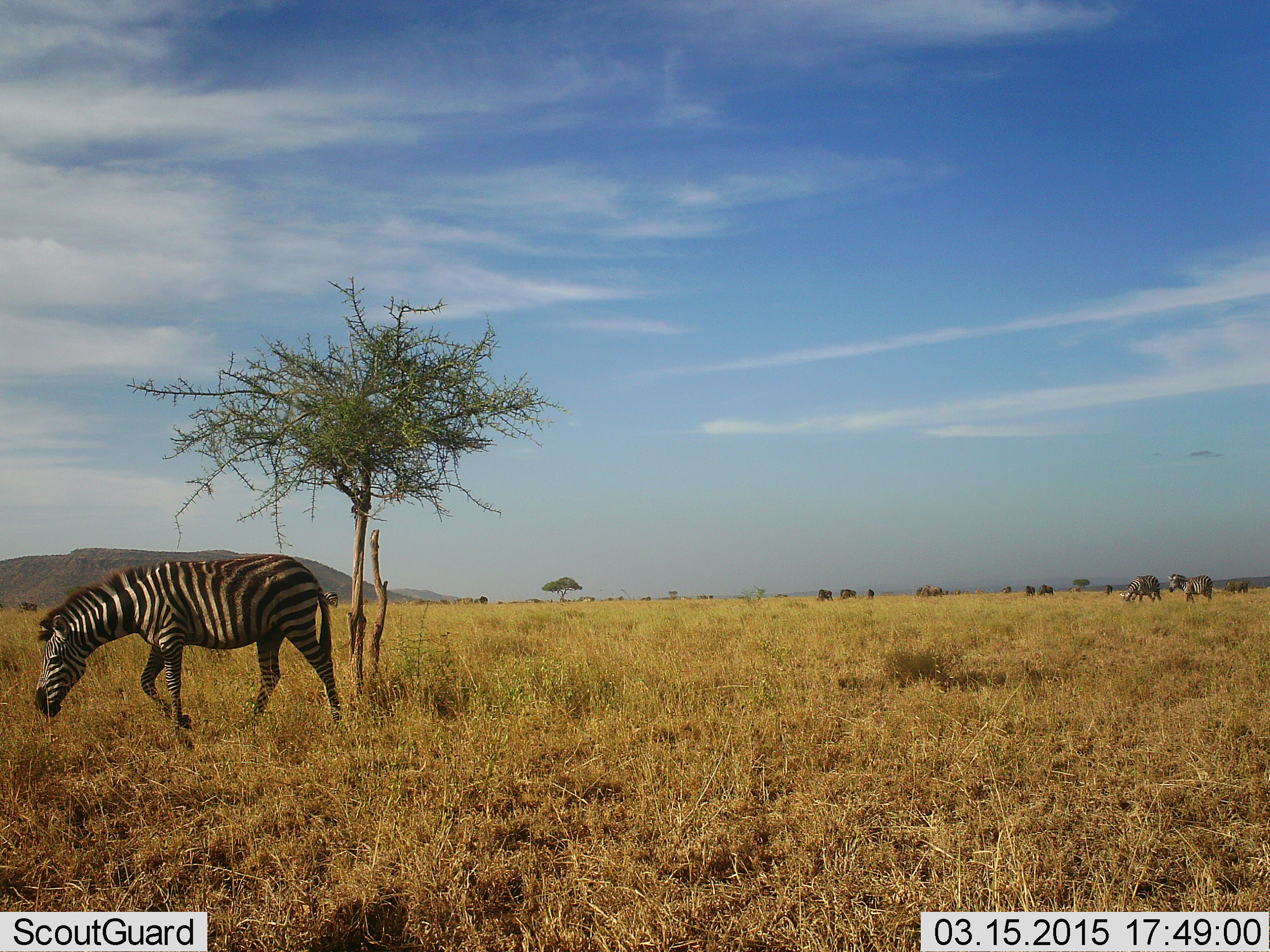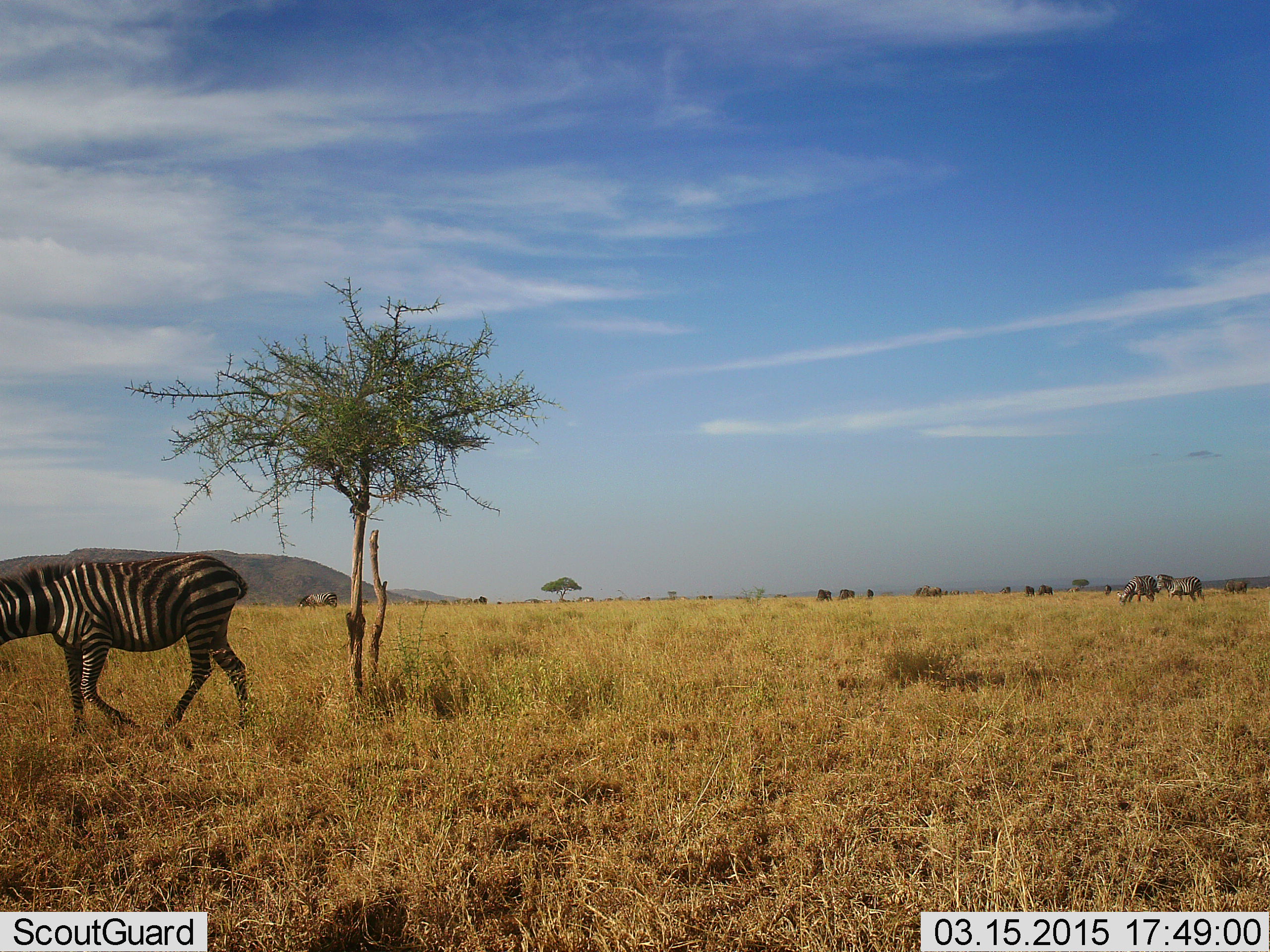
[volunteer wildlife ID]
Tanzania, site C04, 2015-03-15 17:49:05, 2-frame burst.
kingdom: Animalia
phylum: Chordata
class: Mammalia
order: Perissodactyla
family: Equidae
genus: Equus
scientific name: Equus quagga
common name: plains zebra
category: zebra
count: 3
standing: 38%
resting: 8%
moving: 69%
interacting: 0%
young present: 0%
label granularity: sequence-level